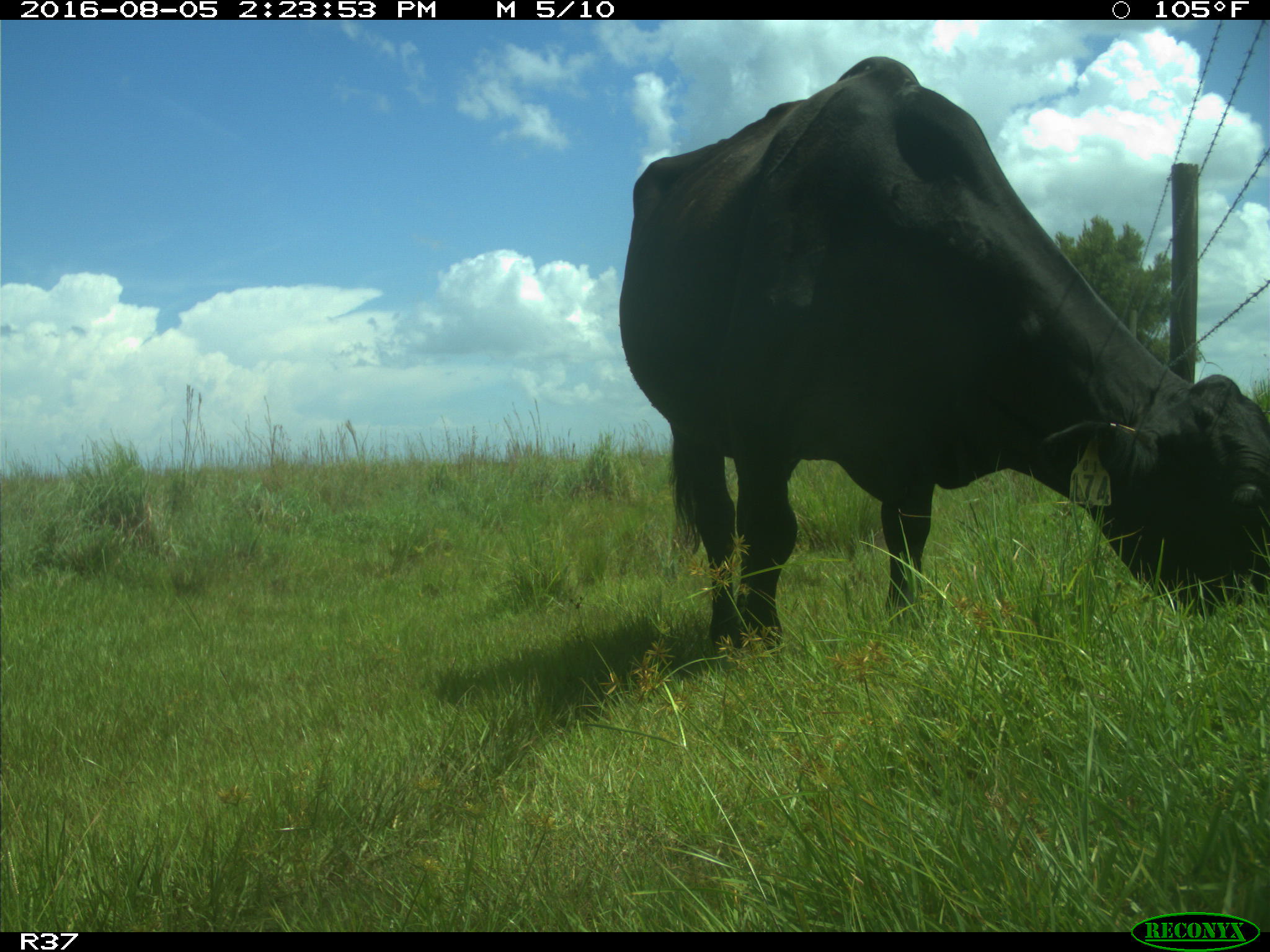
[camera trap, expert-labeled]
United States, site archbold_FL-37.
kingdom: Animalia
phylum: Chordata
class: Mammalia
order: Artiodactyla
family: Bovidae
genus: Bos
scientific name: Bos taurus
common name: domestic cow